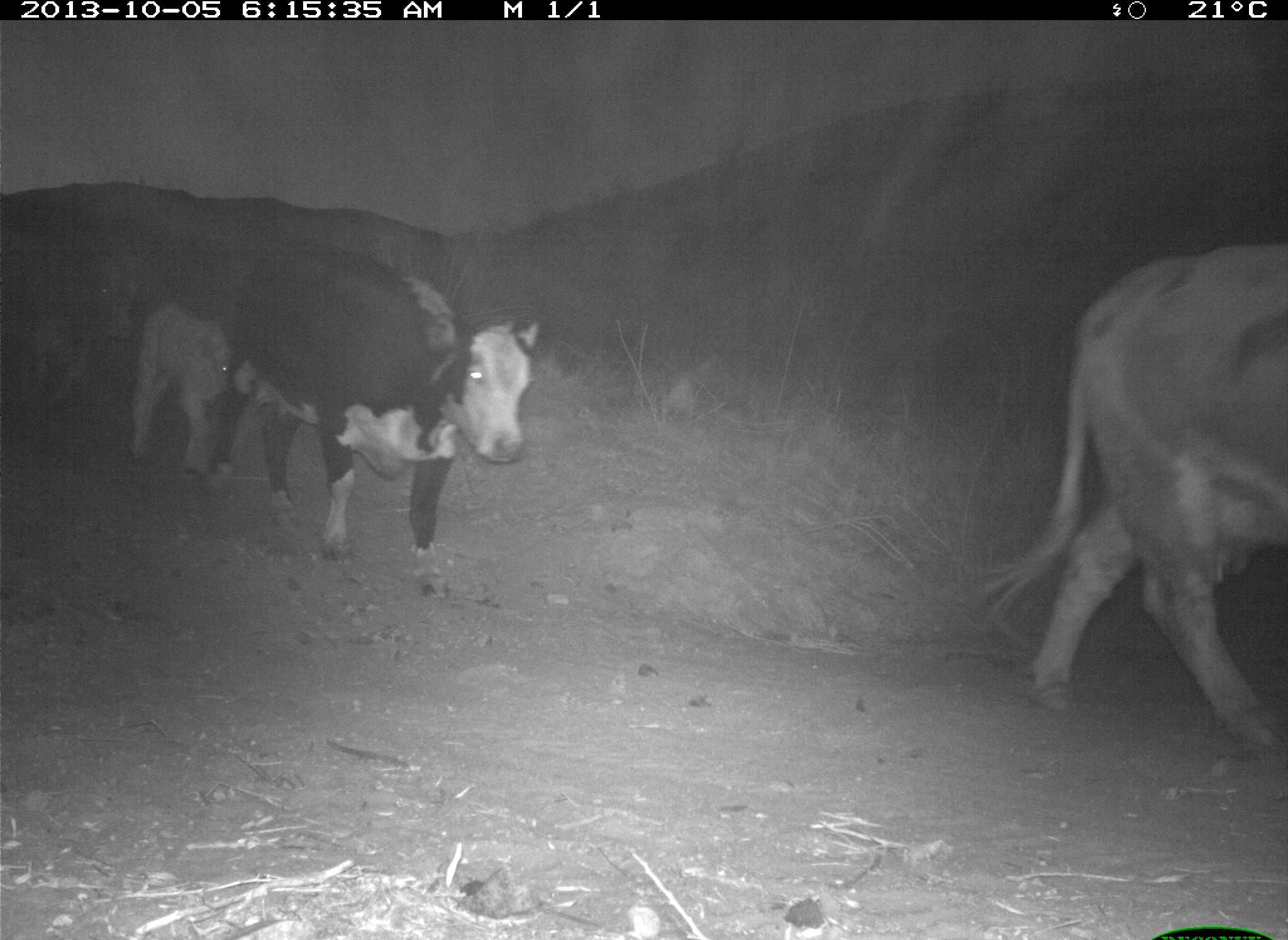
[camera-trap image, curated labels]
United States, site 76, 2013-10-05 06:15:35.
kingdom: Animalia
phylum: Chordata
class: Mammalia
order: Artiodactyla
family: Bovidae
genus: Bos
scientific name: Bos taurus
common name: cow